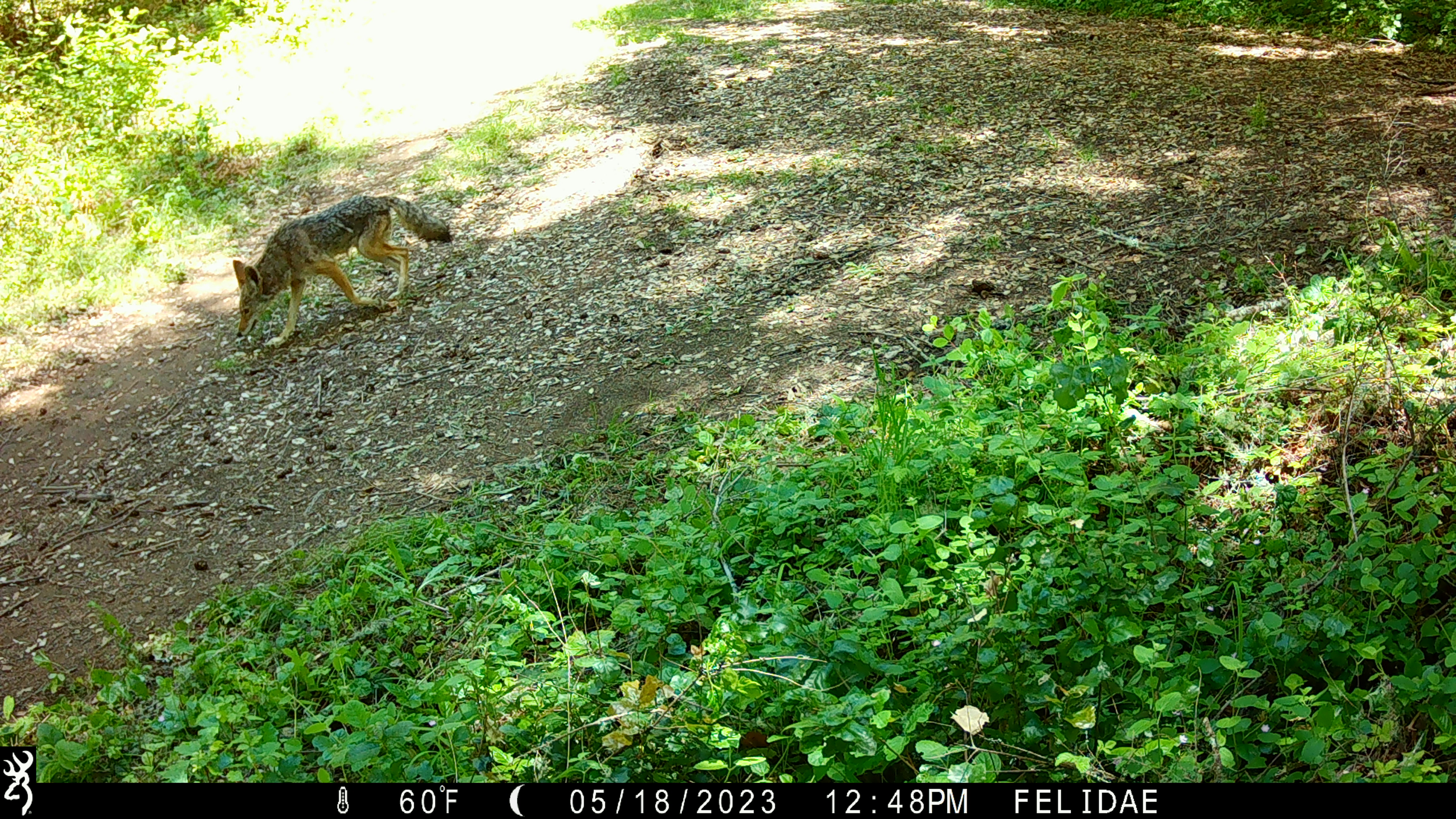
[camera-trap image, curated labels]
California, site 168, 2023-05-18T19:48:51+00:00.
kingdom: Animalia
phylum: Chordata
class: Mammalia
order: Carnivora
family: Canidae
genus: Canis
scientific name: Canis latrans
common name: coyote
Coyote (Canis latrans).